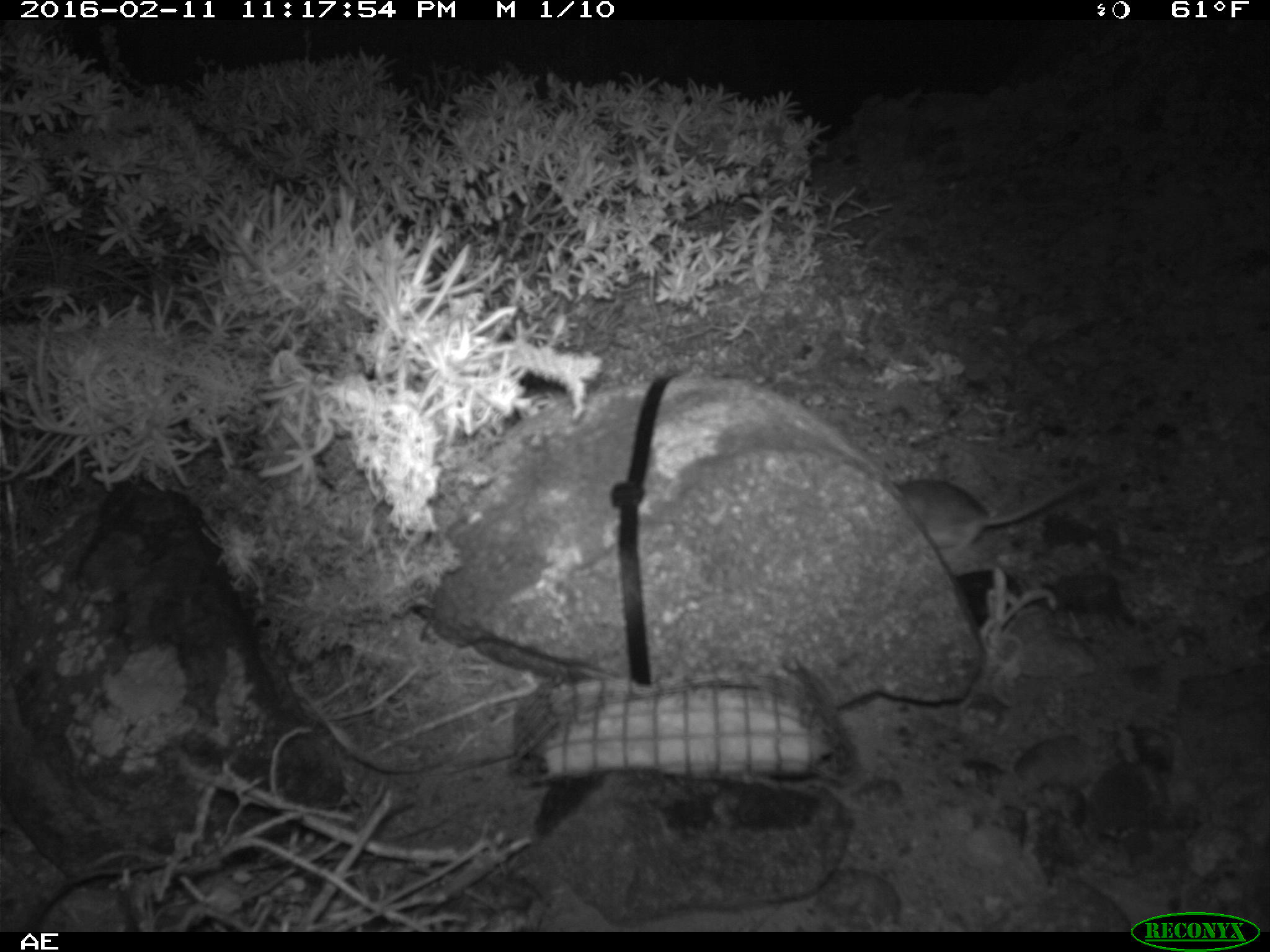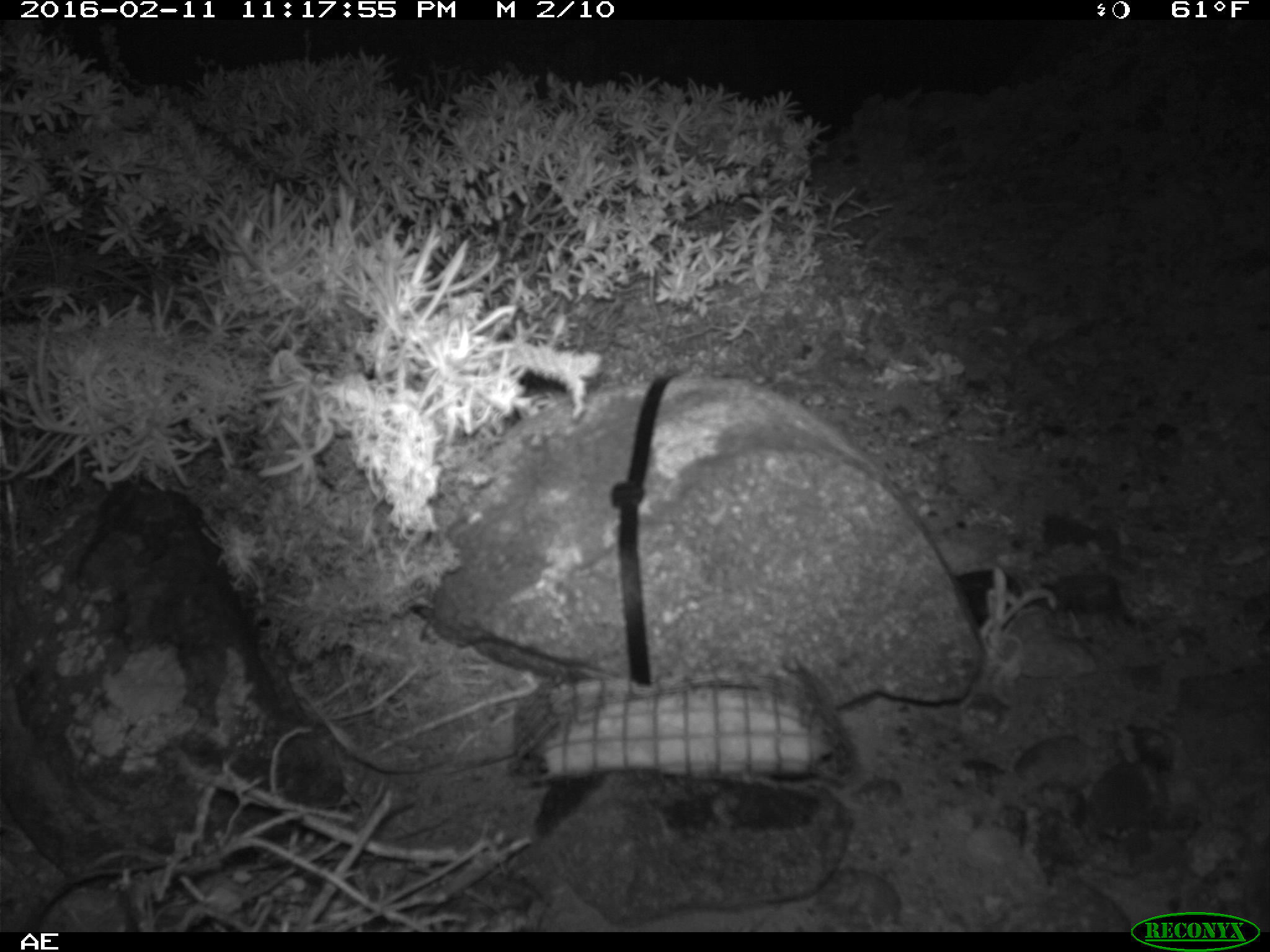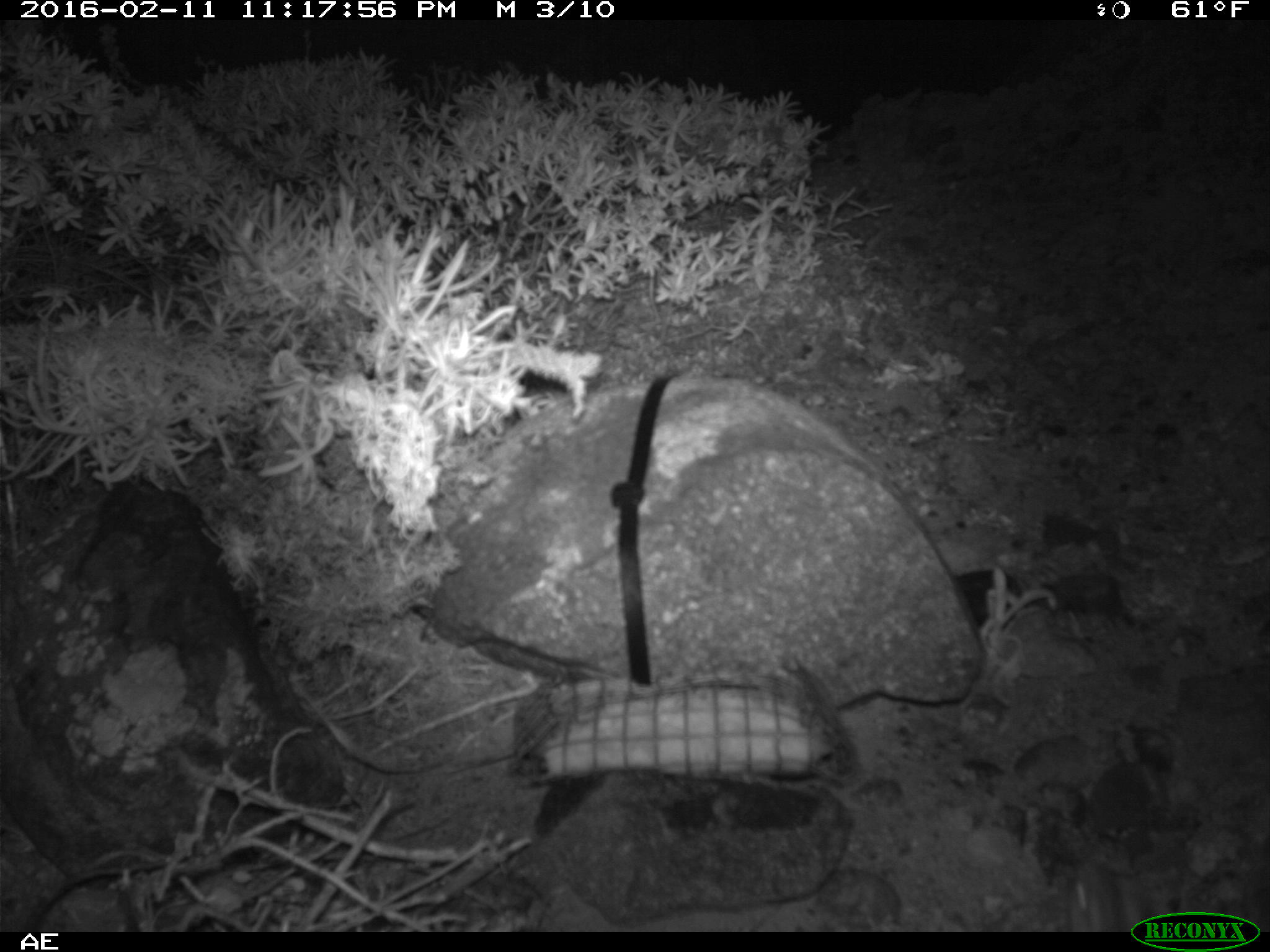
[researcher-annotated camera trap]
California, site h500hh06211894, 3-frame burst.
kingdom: Animalia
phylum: Chordata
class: Mammalia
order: Rodentia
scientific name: Rodentia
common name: rodent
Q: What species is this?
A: Rodent (Rodentia).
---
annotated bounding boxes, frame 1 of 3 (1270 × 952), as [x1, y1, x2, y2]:
rodent: [896, 464, 1120, 555]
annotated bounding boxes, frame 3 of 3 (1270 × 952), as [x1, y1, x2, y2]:
rodent: [1064, 859, 1126, 930]